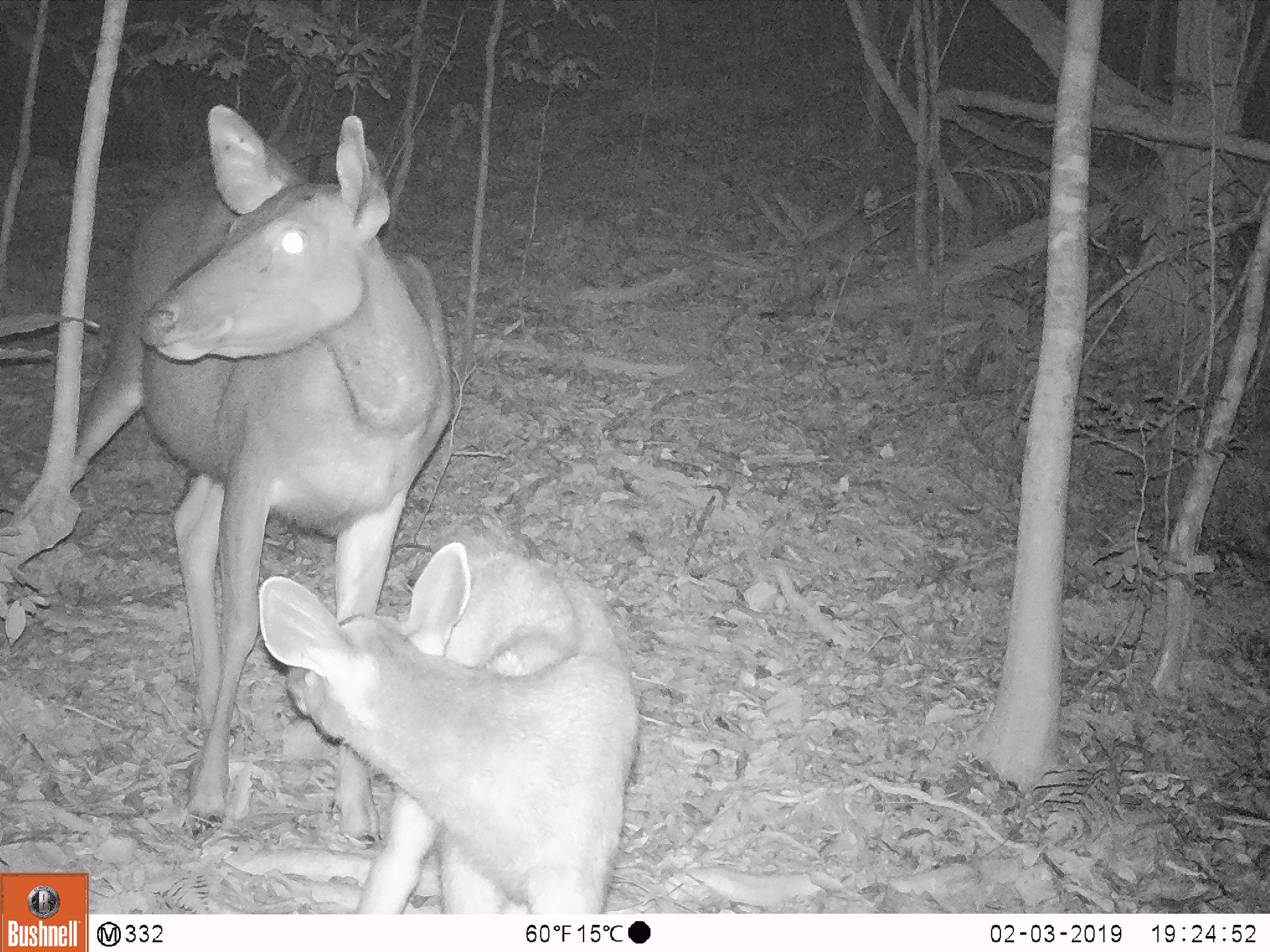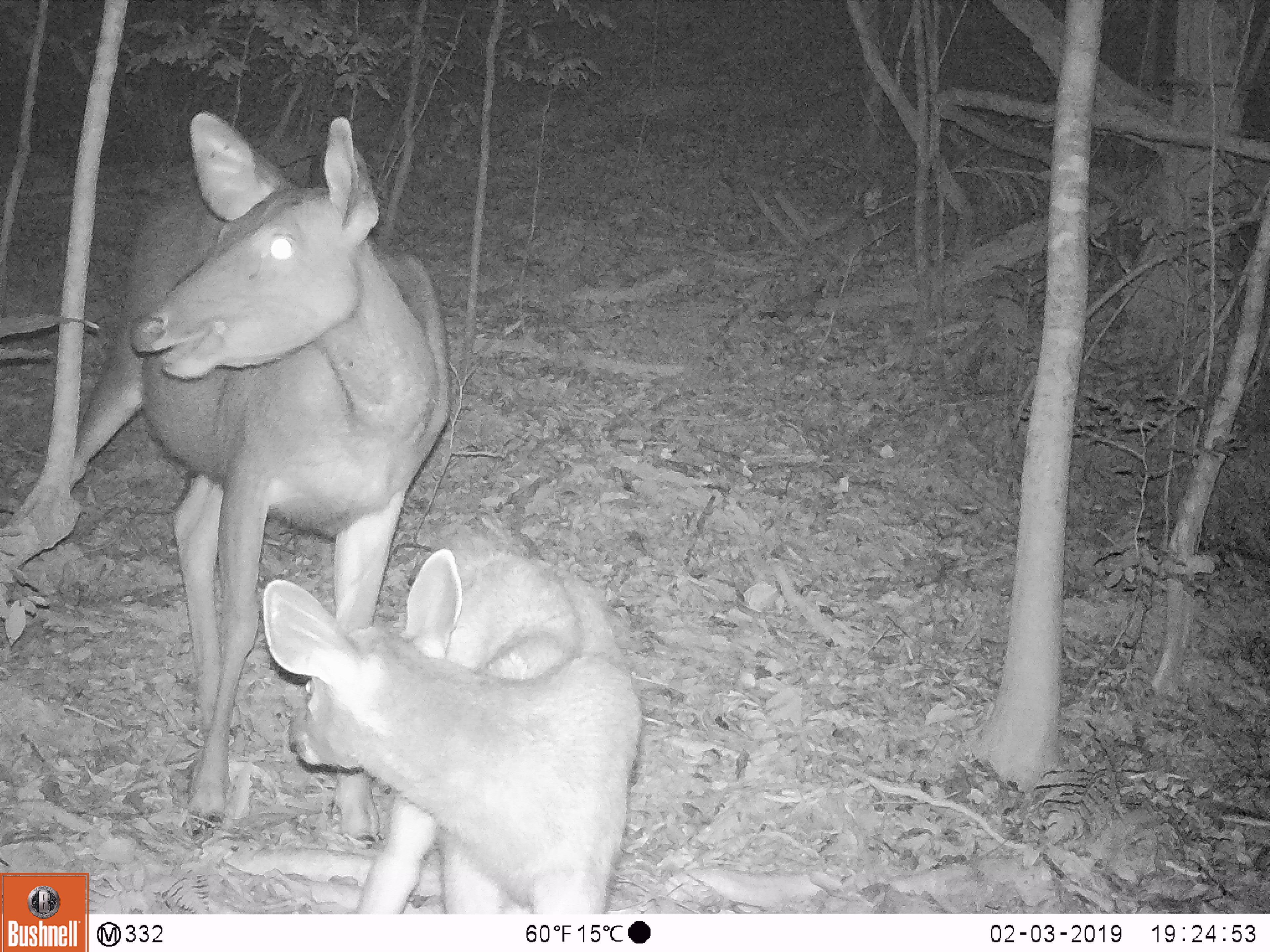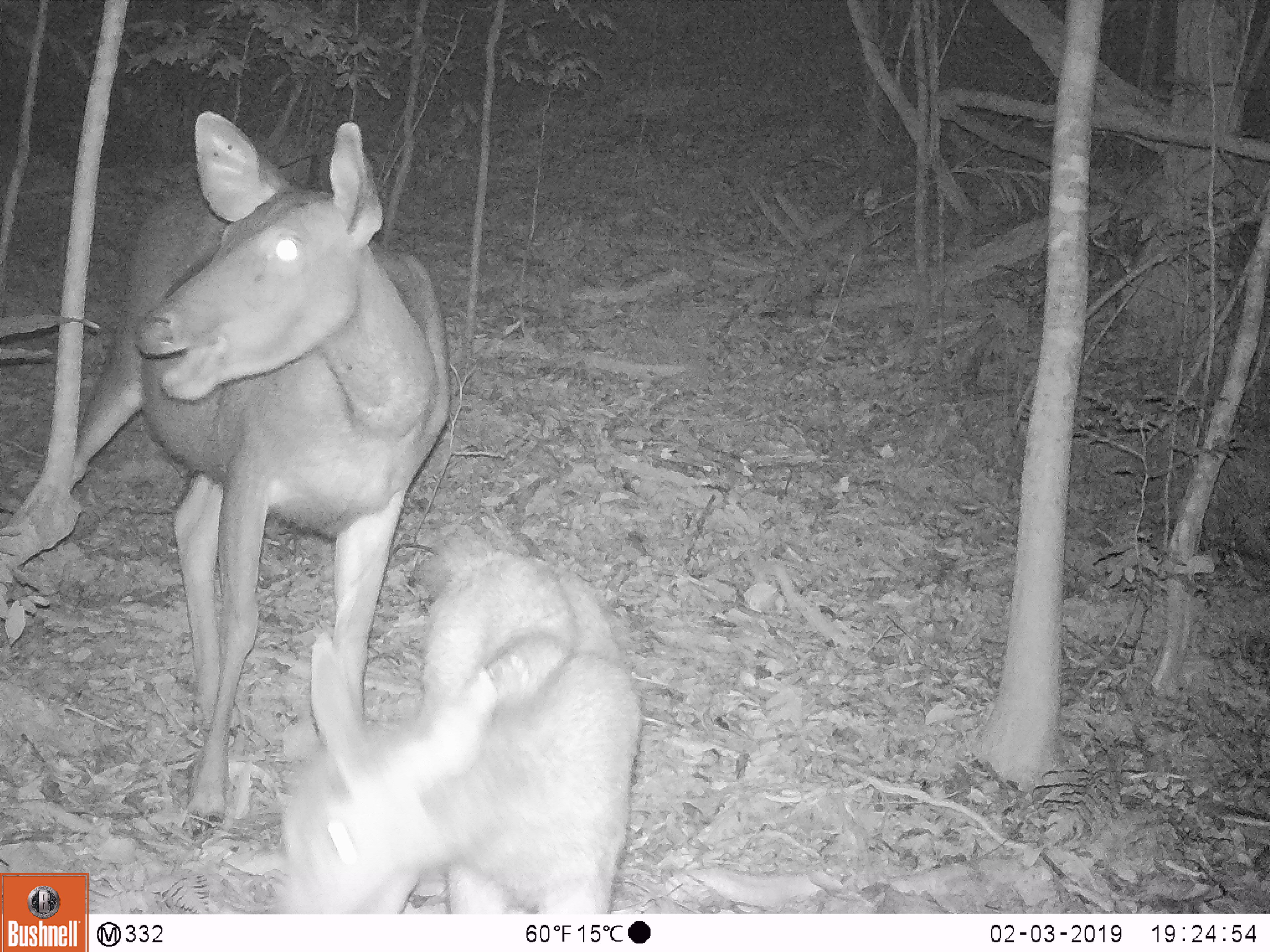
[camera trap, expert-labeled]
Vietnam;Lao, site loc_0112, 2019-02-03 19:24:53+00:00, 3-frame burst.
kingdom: Animalia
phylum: Chordata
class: Mammalia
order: Artiodactyla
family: Cervidae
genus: Rusa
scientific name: Rusa unicolor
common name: sambar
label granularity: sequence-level